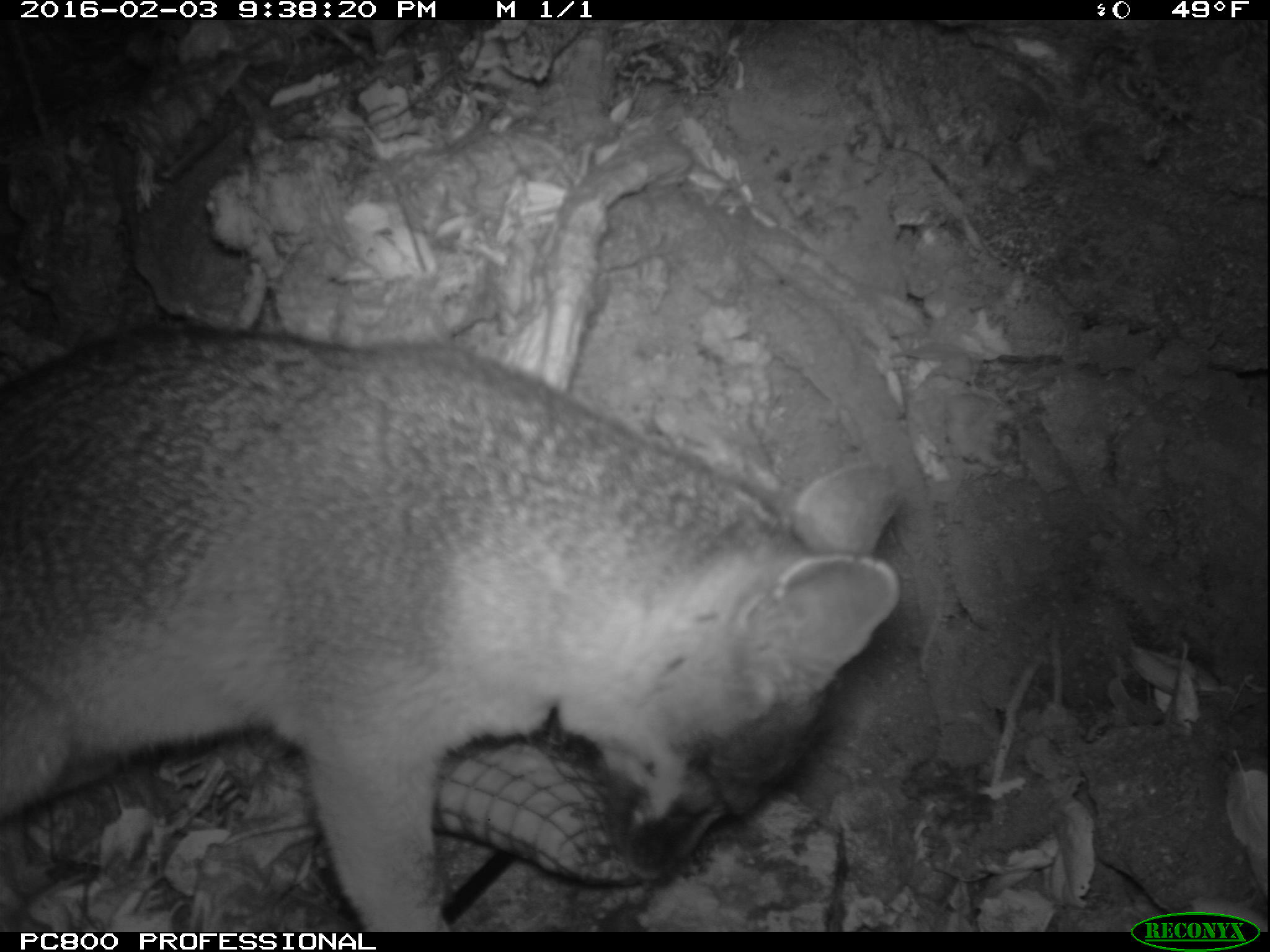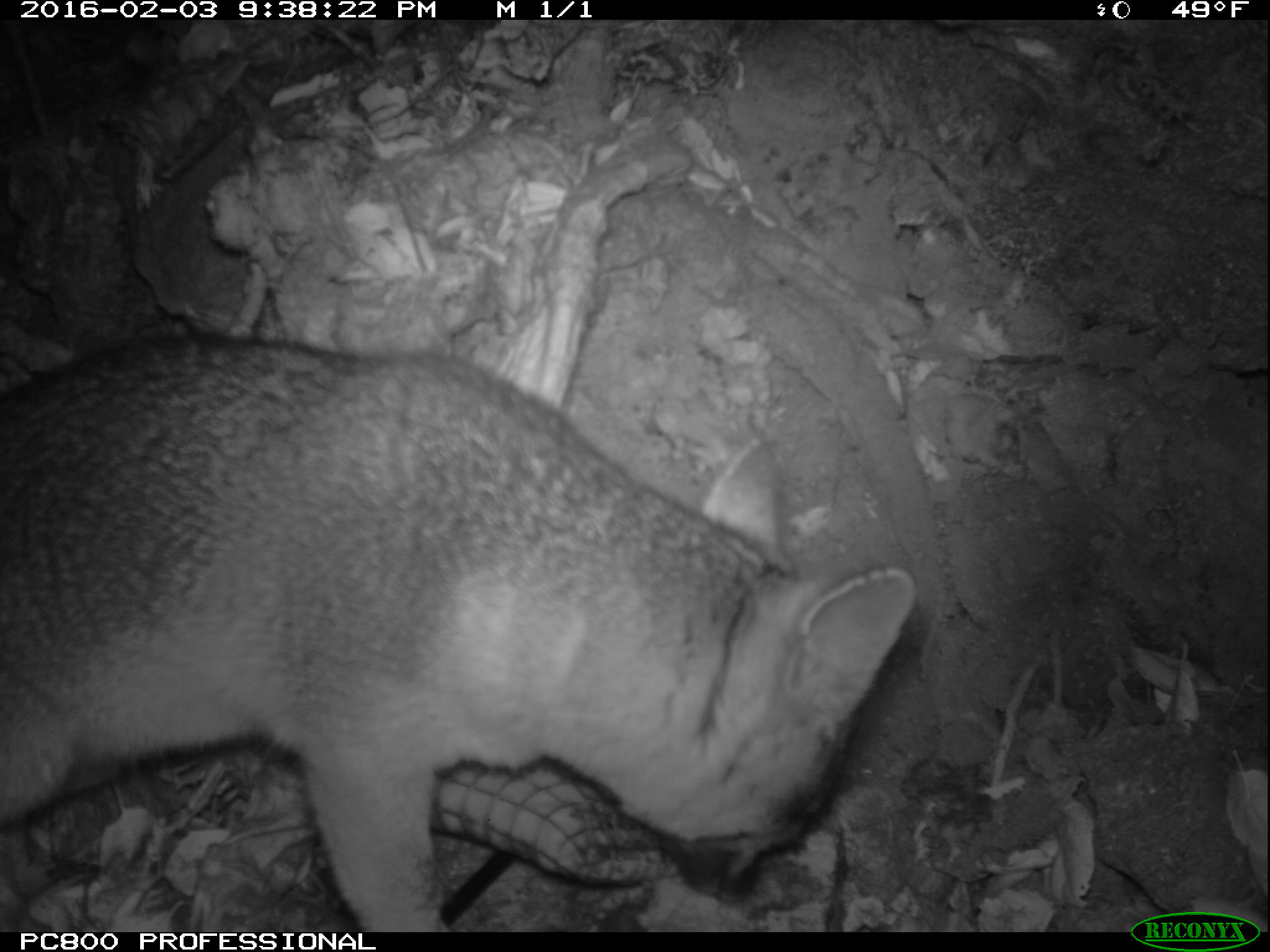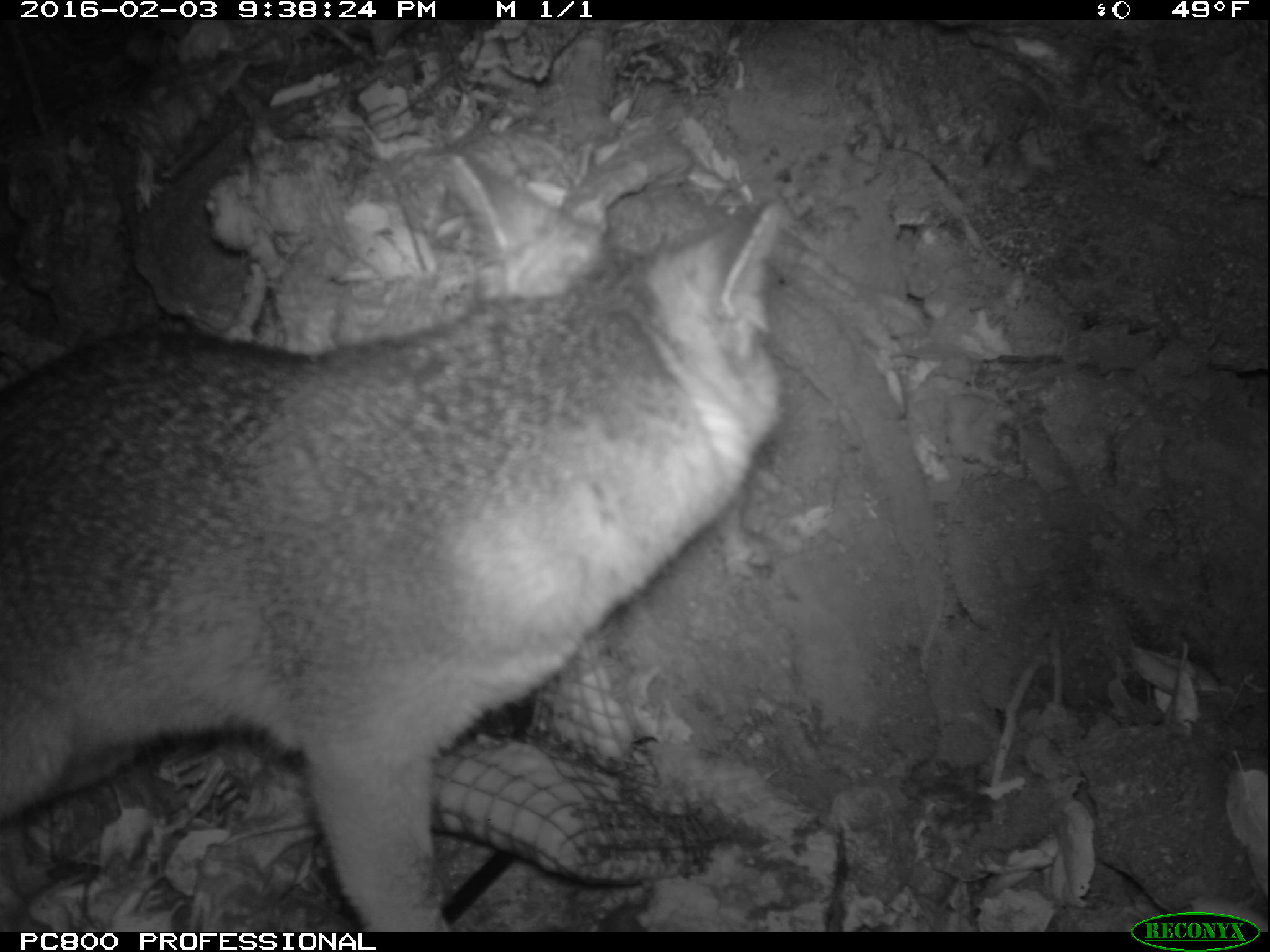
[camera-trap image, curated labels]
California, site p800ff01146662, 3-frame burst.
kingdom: Animalia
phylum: Chordata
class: Mammalia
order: Carnivora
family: Canidae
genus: Urocyon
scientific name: Urocyon littoralis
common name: island fox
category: fox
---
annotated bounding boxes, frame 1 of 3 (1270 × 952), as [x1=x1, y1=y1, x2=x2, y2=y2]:
fox: [x1=0, y1=327, x2=904, y2=933]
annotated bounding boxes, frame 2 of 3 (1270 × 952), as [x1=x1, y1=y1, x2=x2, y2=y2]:
fox: [x1=0, y1=322, x2=915, y2=931]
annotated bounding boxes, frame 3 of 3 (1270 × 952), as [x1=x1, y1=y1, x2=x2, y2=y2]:
fox: [x1=0, y1=198, x2=783, y2=932]